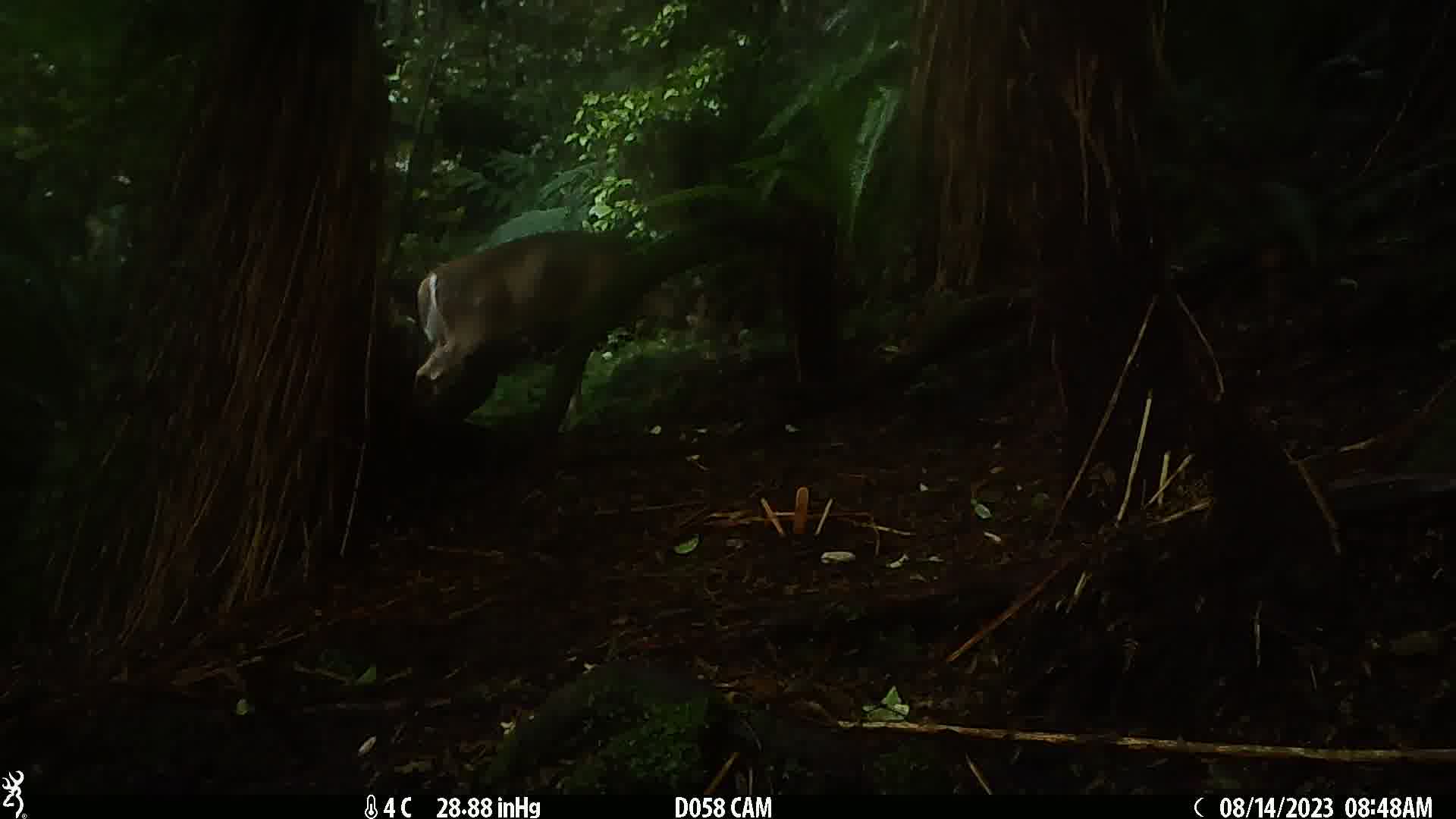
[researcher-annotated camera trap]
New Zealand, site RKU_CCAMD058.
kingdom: Animalia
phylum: Chordata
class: Mammalia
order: Artiodactyla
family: Cervidae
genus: Odocoileus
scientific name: Odocoileus virginianus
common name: white-tailed deer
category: white tailed deer